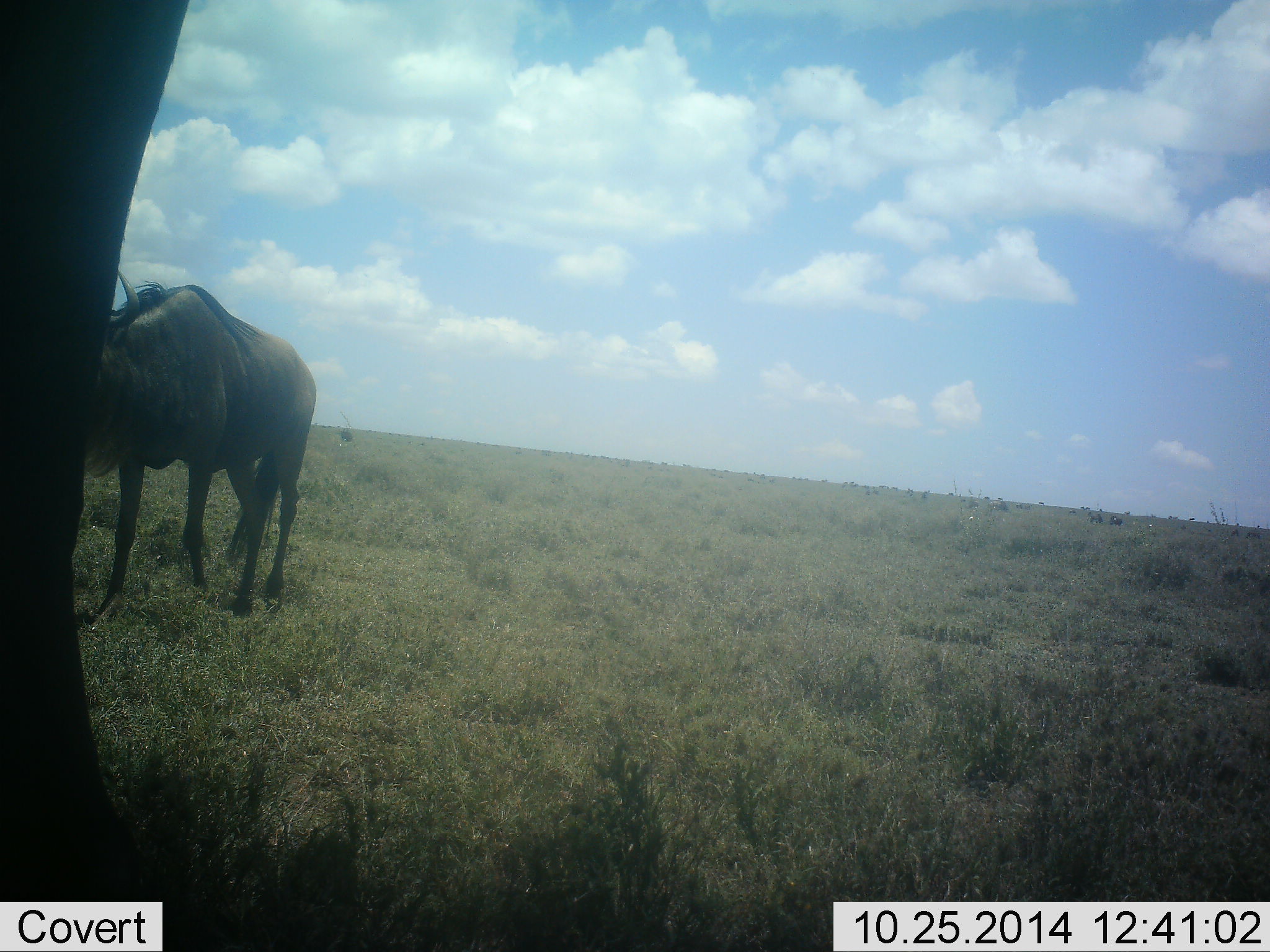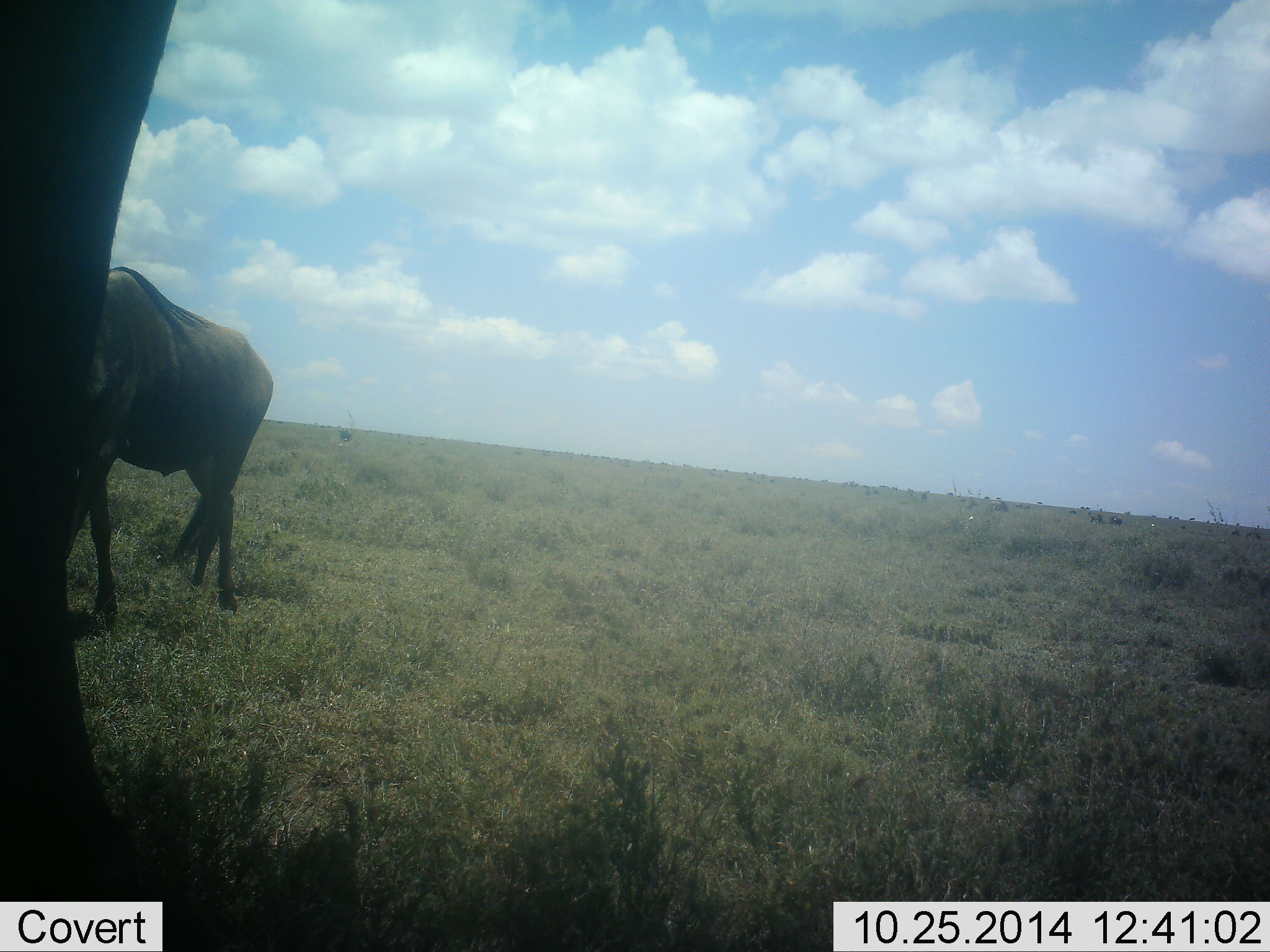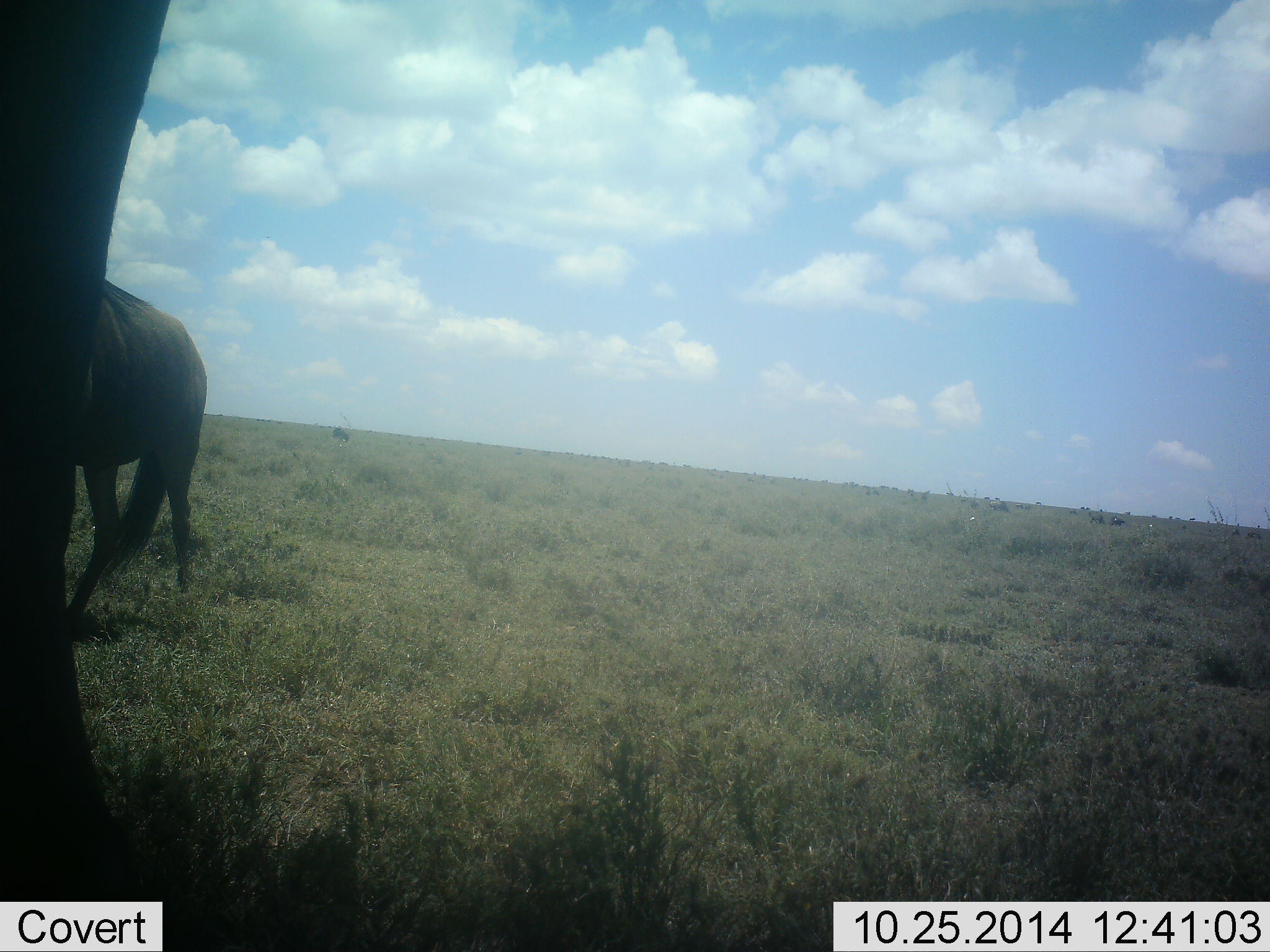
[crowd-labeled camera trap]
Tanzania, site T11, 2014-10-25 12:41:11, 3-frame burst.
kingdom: Animalia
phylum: Chordata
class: Mammalia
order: Artiodactyla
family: Bovidae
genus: Connochaetes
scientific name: Connochaetes taurinus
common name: blue wildebeest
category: wildebeest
Wildebeest (blue wildebeest) (Connochaetes taurinus), count 1. Behavior (volunteer vote fractions): standing 40%, resting 0%, moving 60%, interacting 0%. Young present (vote fraction): 0%. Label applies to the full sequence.